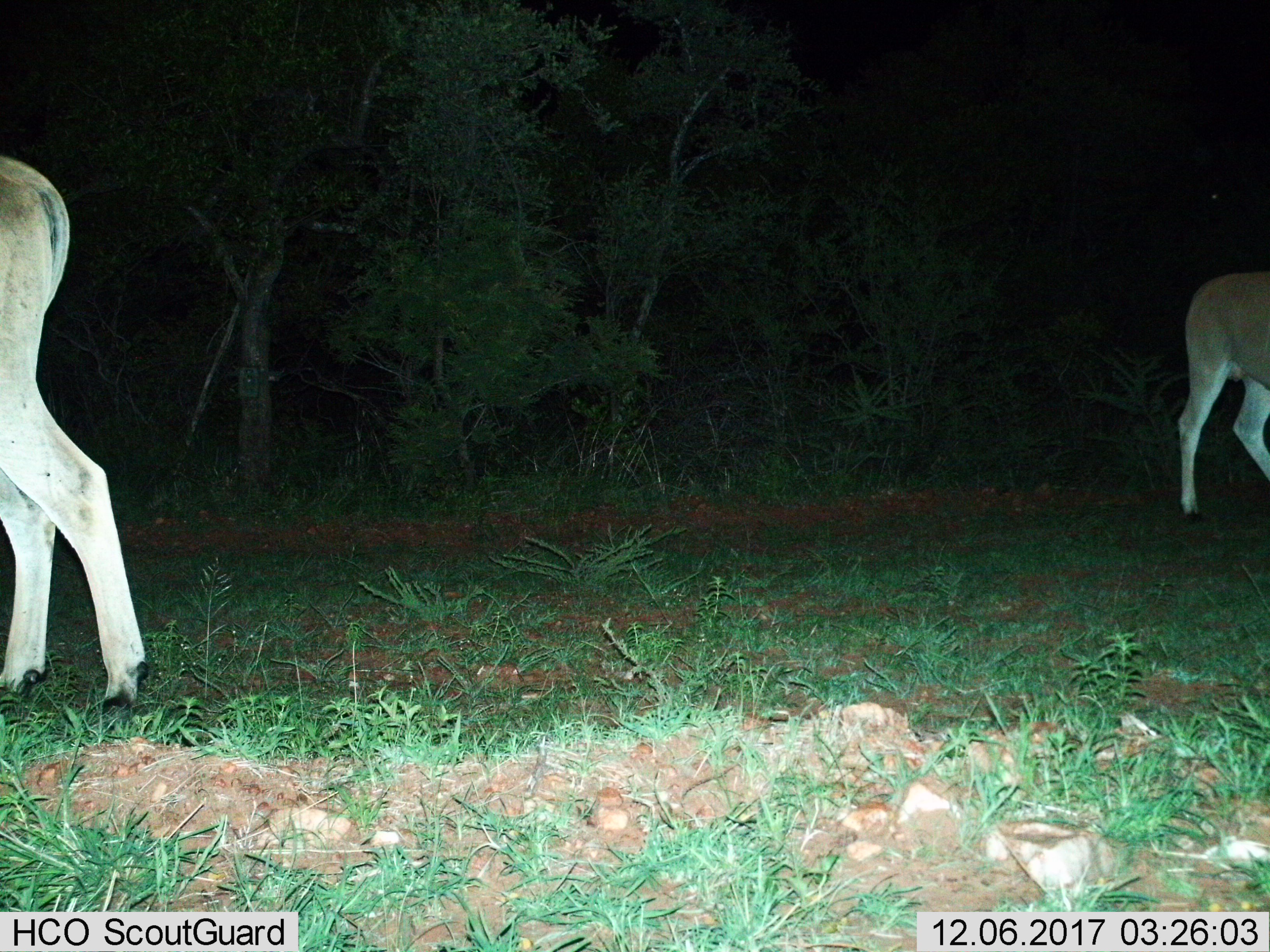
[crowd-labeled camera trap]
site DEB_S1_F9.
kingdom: Animalia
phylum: Chordata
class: Mammalia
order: Artiodactyla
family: Bovidae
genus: Aepyceros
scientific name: Aepyceros melampus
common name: impala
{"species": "impala (Aepyceros melampus)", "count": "2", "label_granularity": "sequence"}